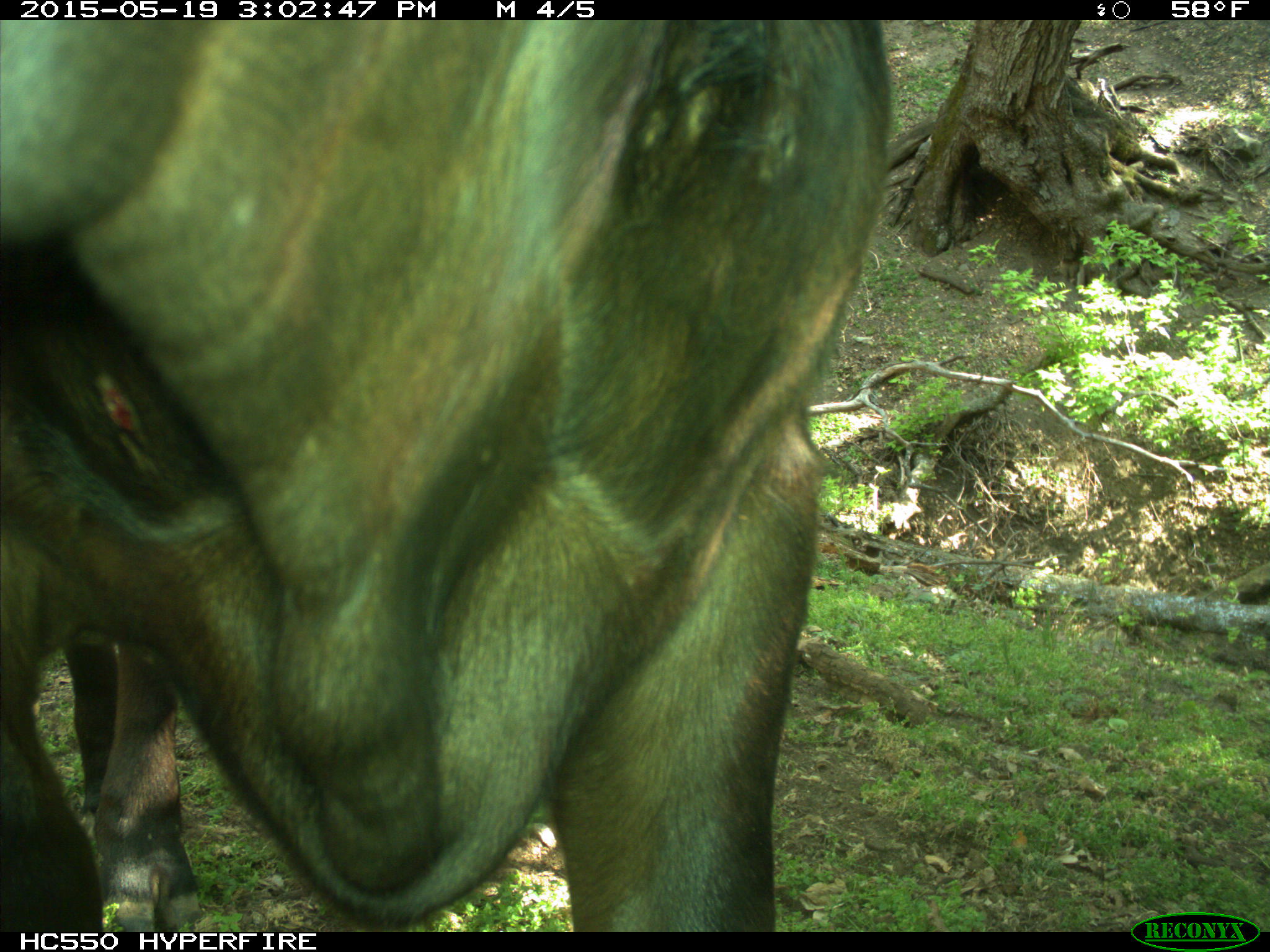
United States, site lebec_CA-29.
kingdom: Animalia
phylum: Chordata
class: Mammalia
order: Artiodactyla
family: Bovidae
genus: Bos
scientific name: Bos taurus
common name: domestic cow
Bos taurus (domestic cow).